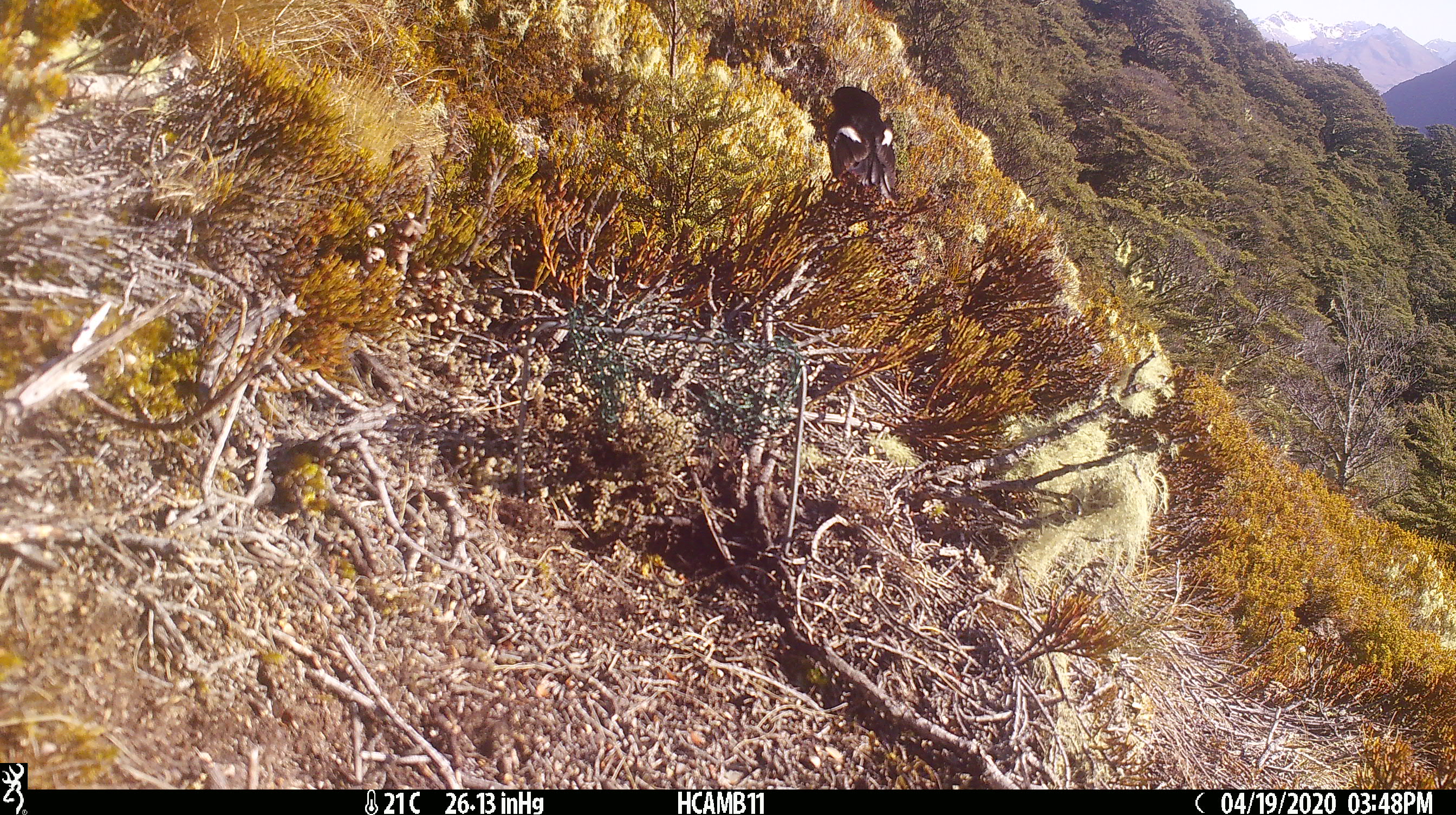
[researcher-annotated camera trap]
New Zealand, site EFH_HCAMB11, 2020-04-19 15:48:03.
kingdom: Animalia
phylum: Chordata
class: Aves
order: Passeriformes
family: Petroicidae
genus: Petroica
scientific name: Petroica macrocephala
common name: tomtit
Tomtit (Petroica macrocephala).